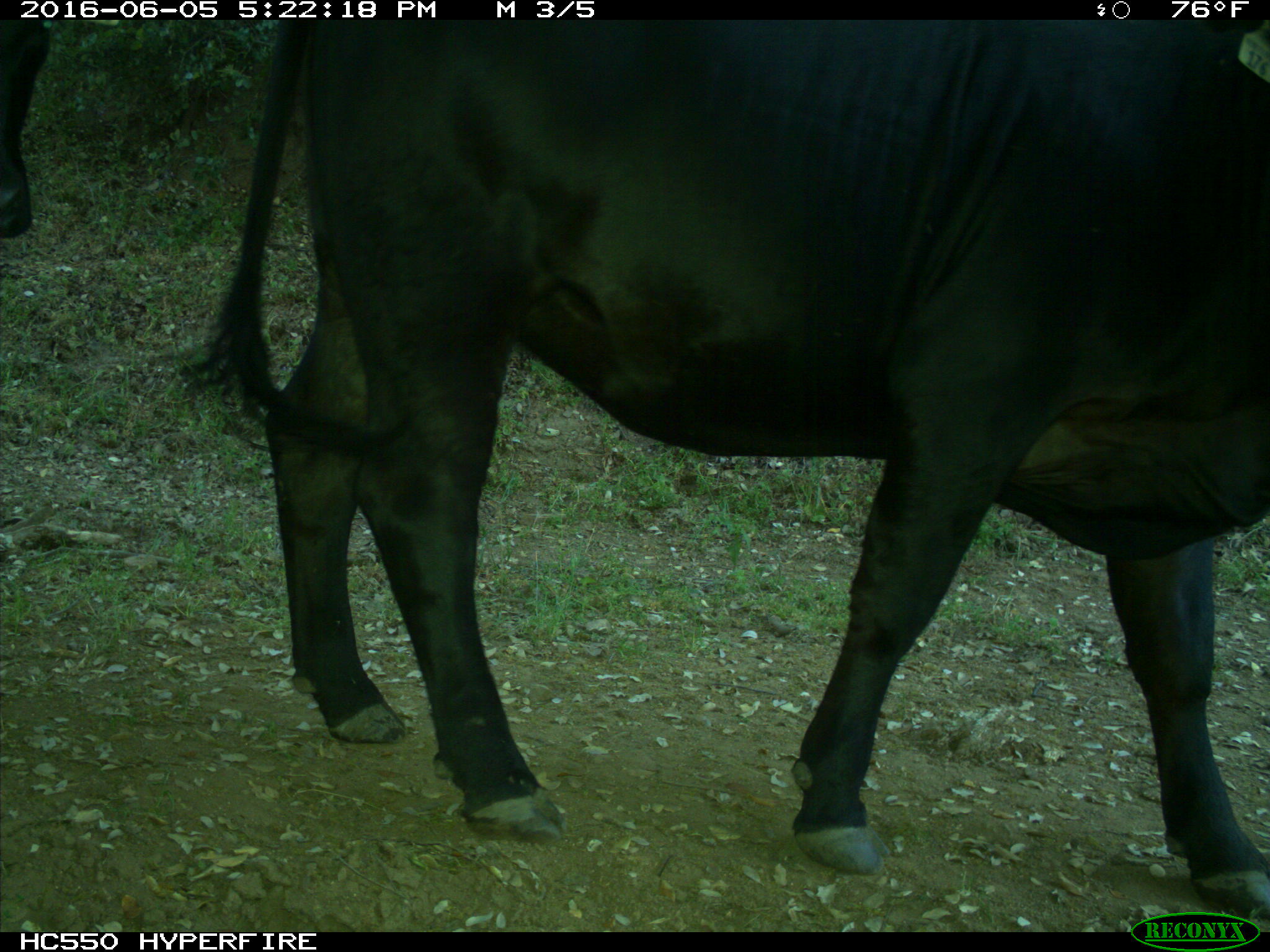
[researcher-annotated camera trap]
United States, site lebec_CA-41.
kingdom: Animalia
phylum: Chordata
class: Mammalia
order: Artiodactyla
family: Bovidae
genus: Bos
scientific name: Bos taurus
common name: domestic cow